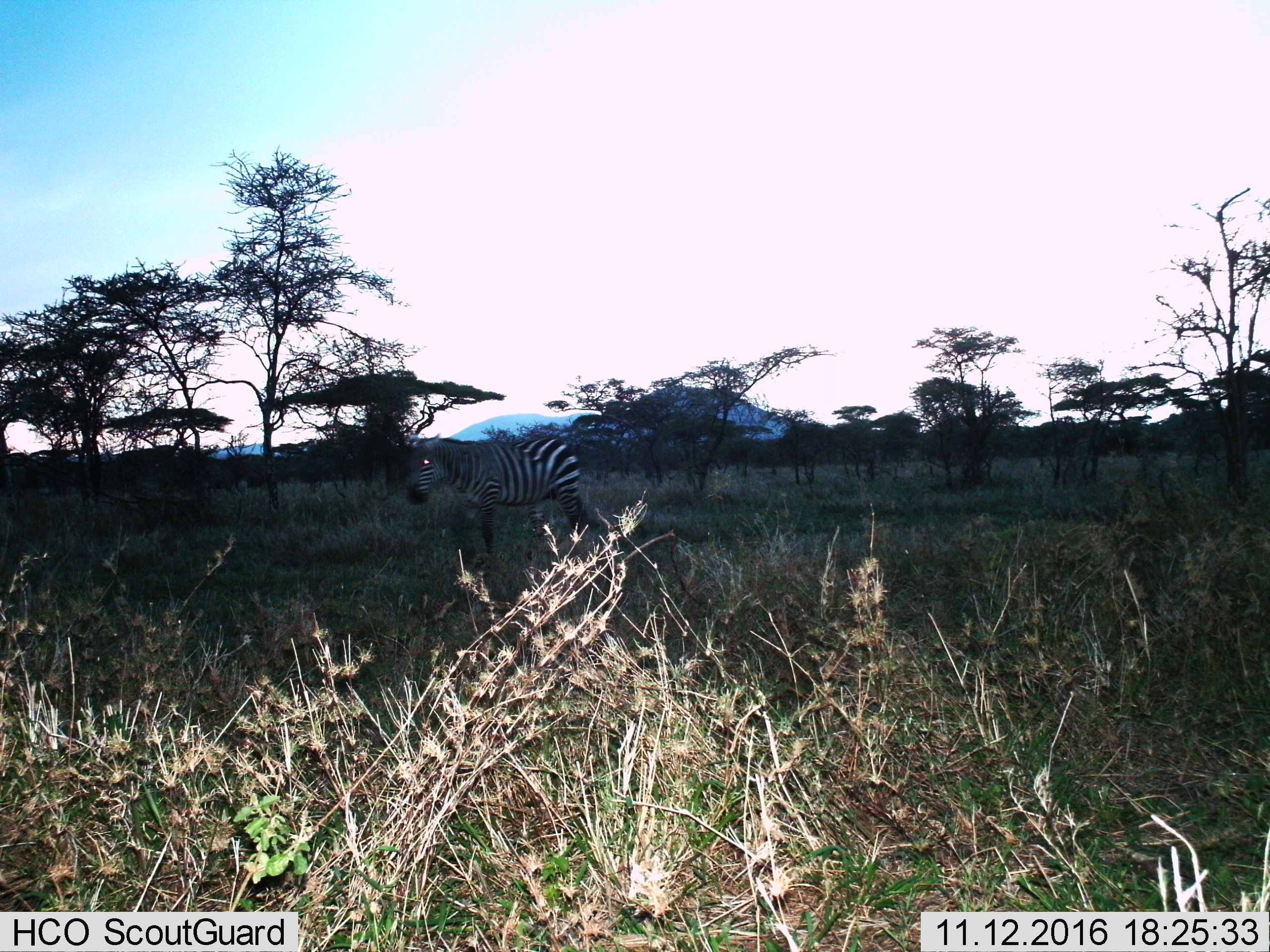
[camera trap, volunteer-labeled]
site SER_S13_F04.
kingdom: Animalia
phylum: Chordata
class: Mammalia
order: Perissodactyla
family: Equidae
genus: Equus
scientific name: Equus quagga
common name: plains zebra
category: zebraplains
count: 1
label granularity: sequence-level